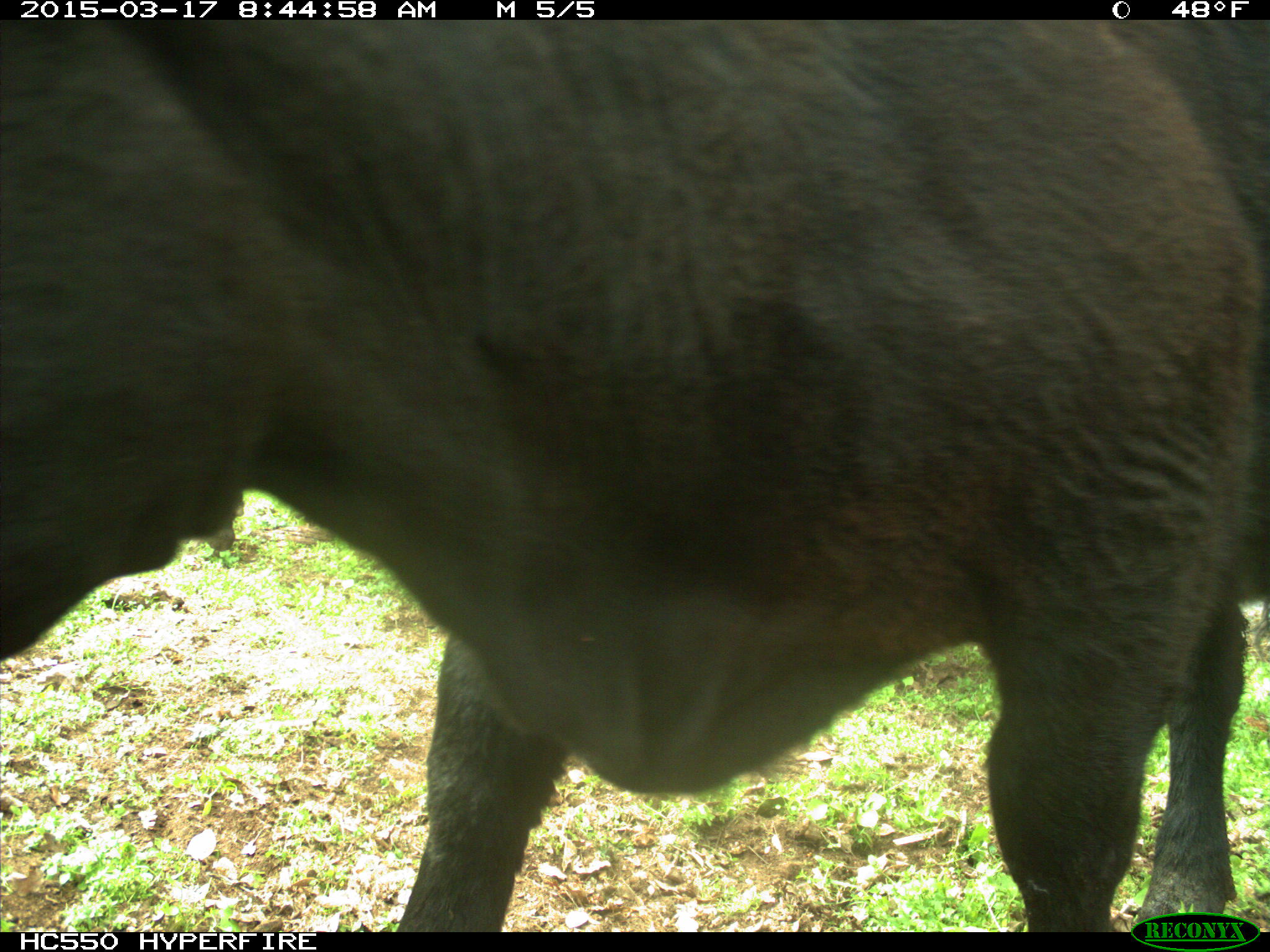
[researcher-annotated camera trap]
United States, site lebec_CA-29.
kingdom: Animalia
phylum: Chordata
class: Mammalia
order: Artiodactyla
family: Bovidae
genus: Bos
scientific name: Bos taurus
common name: domestic cow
Bos taurus (domestic cow).